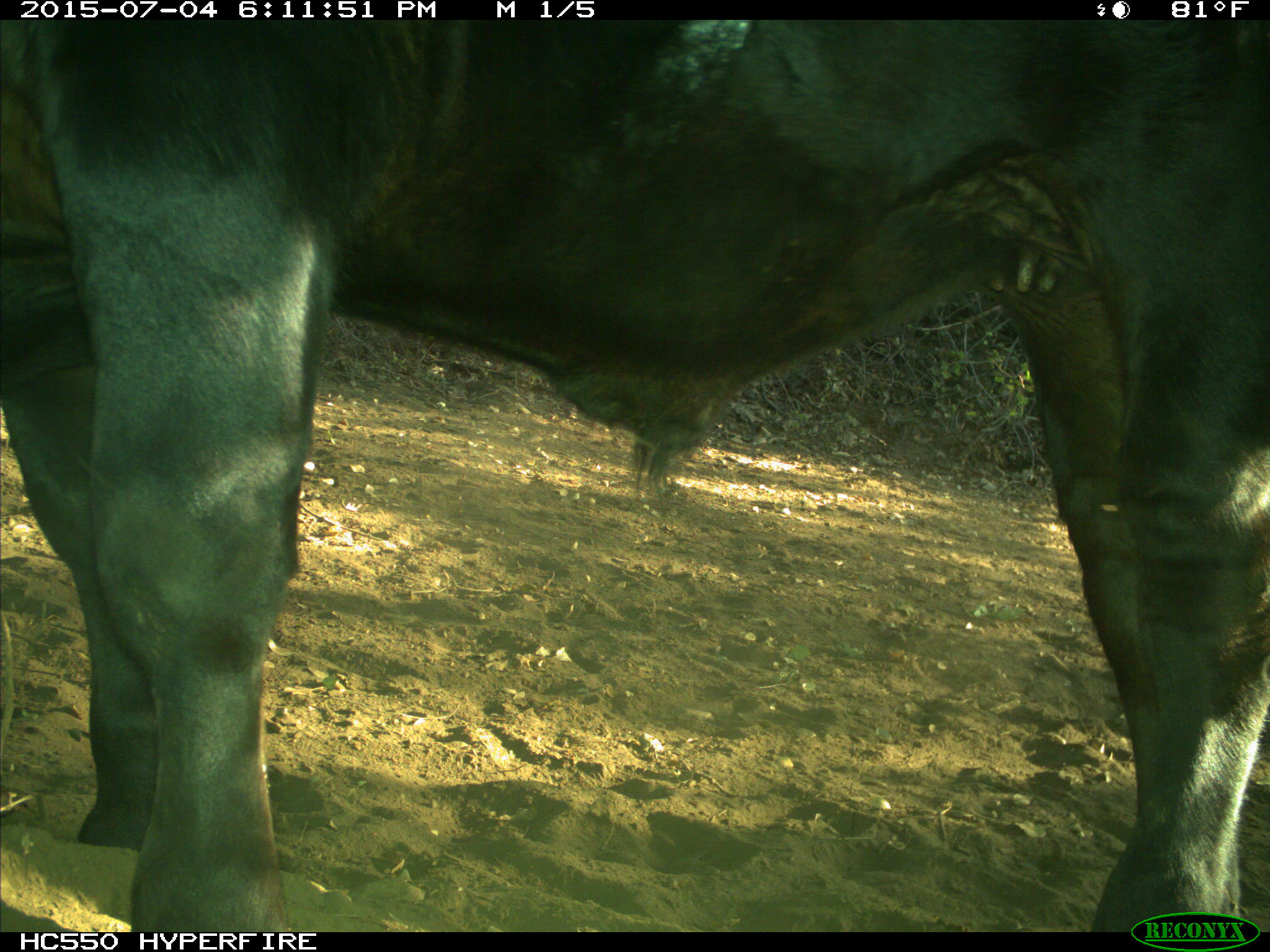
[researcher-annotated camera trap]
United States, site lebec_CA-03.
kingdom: Animalia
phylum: Chordata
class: Mammalia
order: Artiodactyla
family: Bovidae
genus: Bos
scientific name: Bos taurus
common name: domestic cow